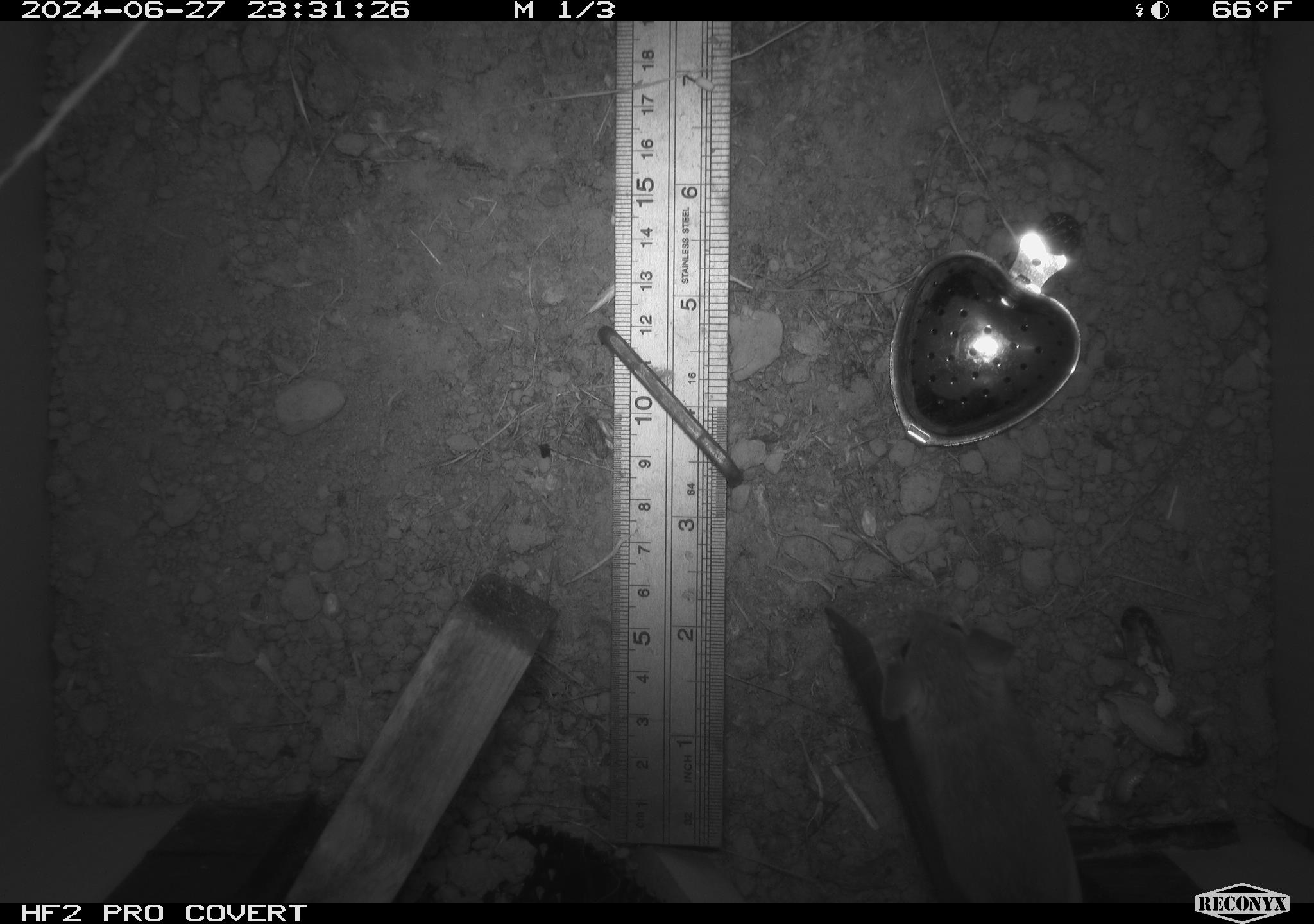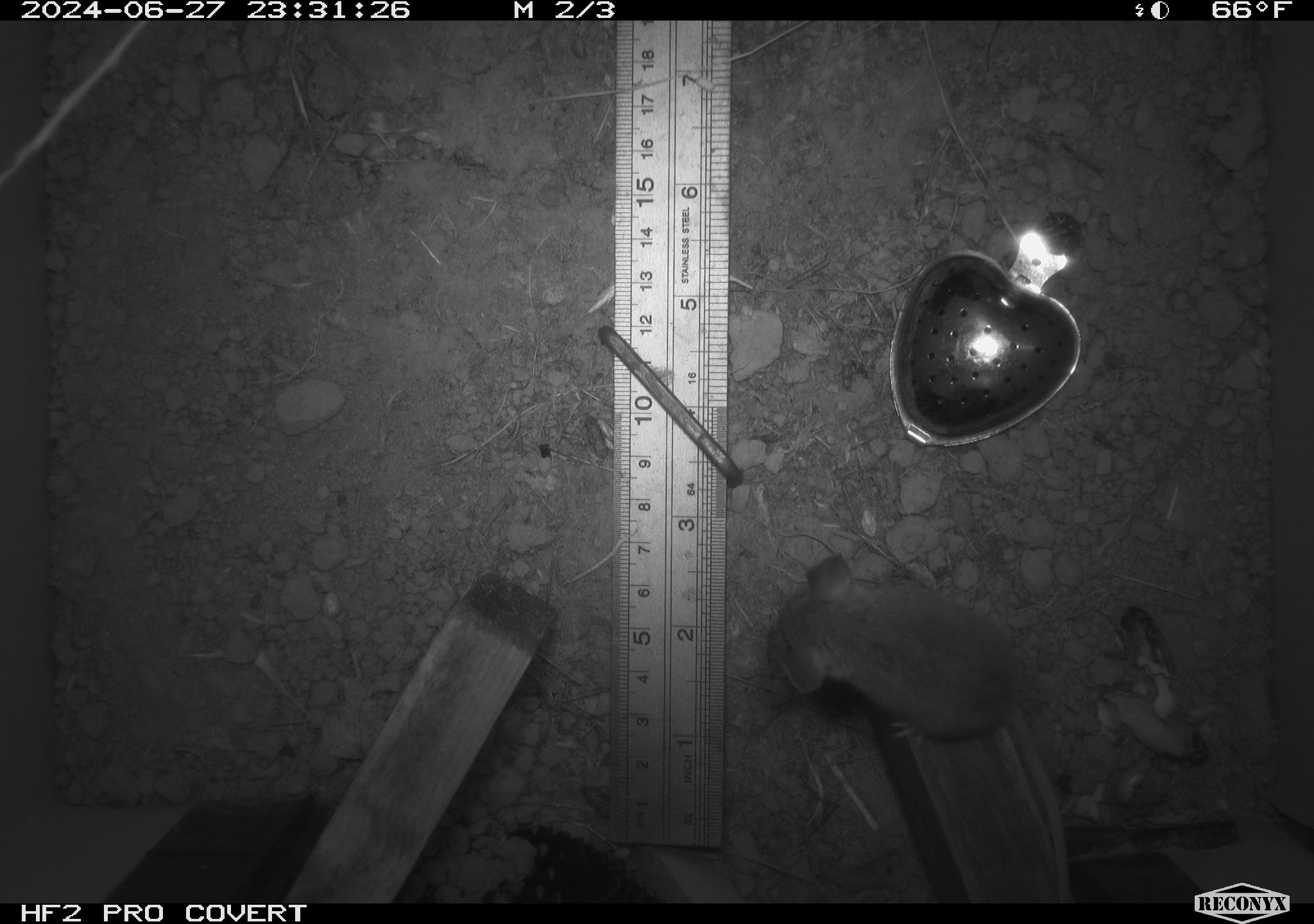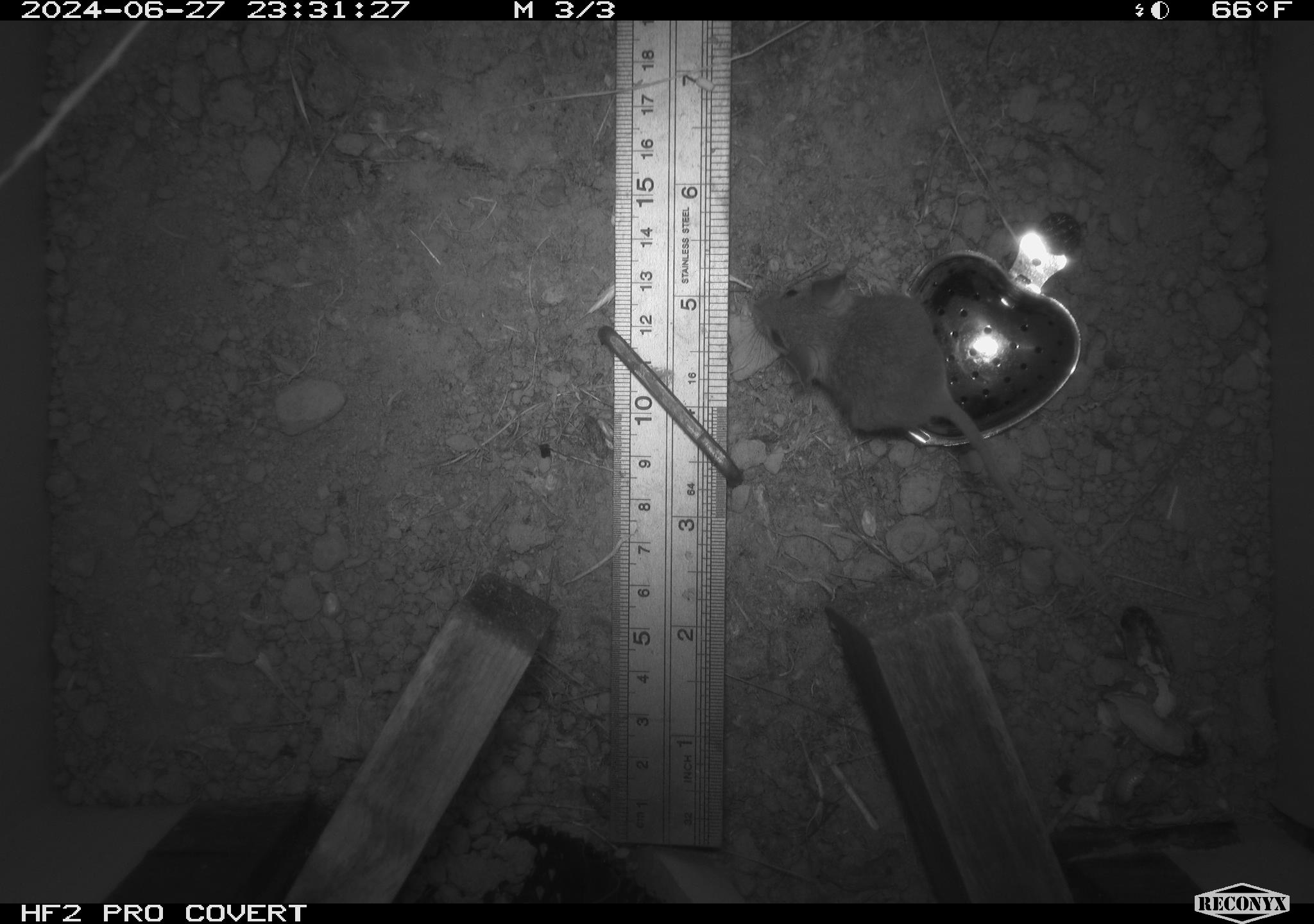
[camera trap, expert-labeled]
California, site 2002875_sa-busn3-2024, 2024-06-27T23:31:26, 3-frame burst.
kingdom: Animalia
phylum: Chordata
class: Mammalia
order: Rodentia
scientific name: Rodentia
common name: mouse species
Mouse species (Rodentia).